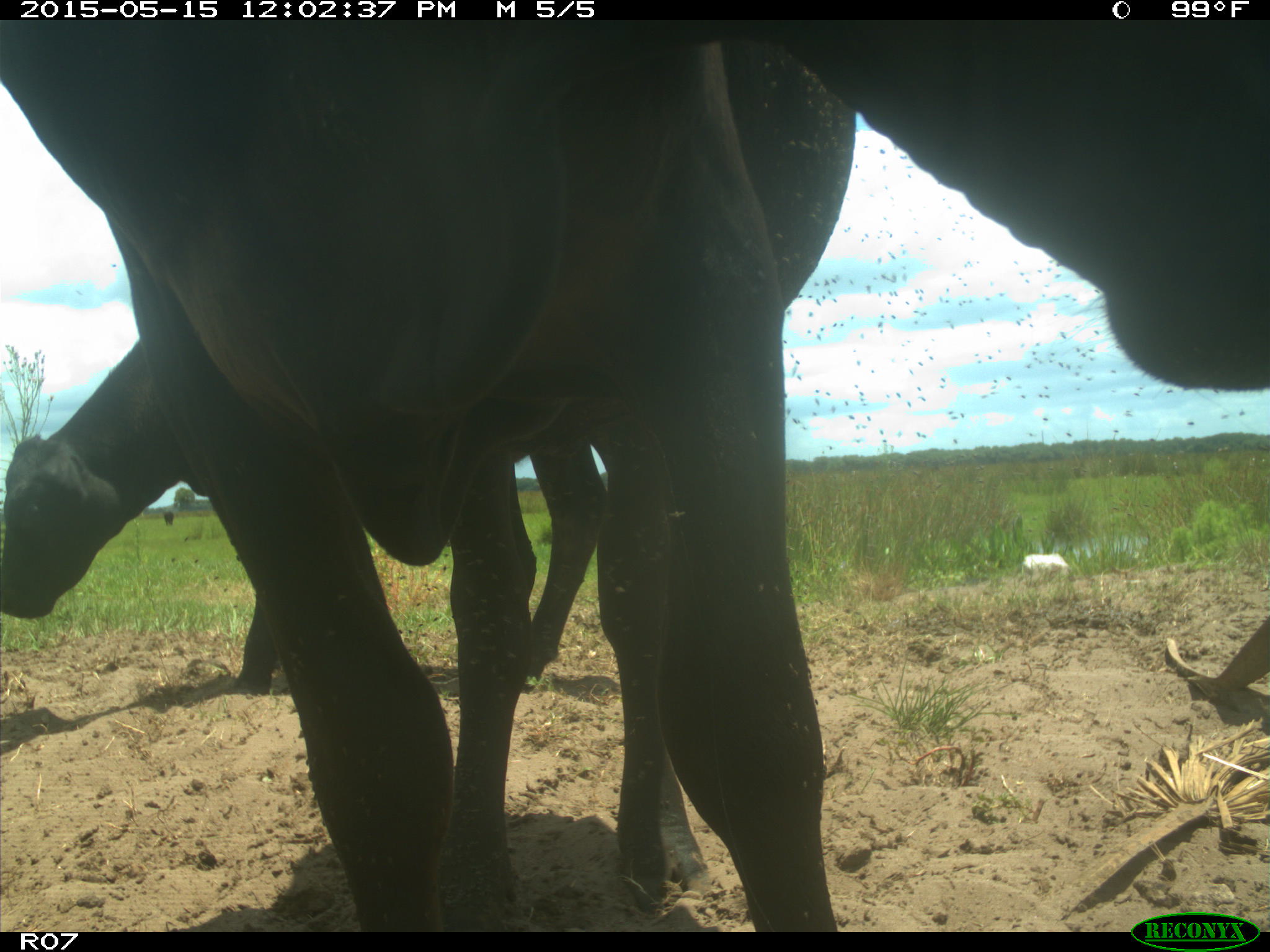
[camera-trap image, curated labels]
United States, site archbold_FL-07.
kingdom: Animalia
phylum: Chordata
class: Mammalia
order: Artiodactyla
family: Bovidae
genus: Bos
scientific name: Bos taurus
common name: domestic cow